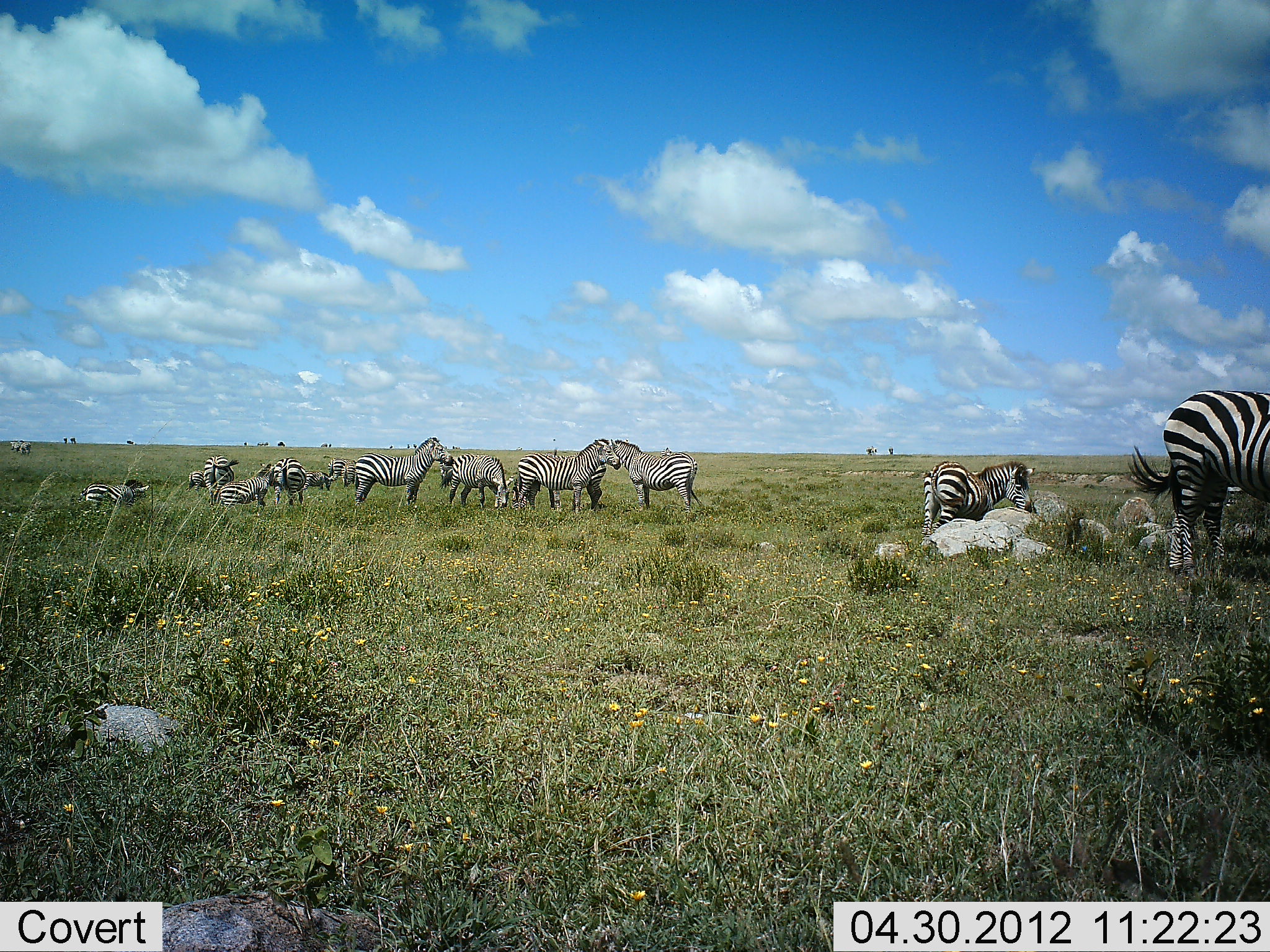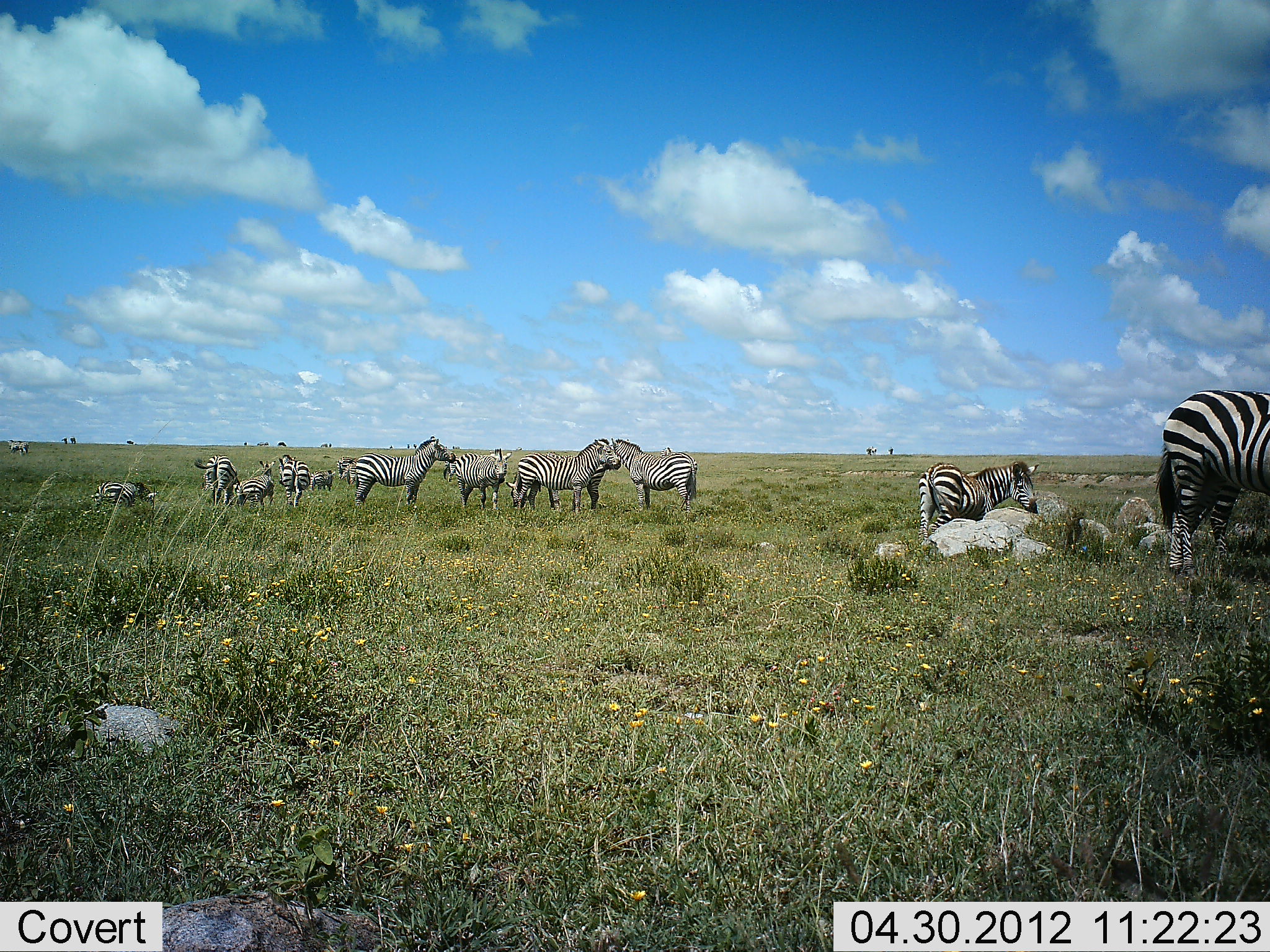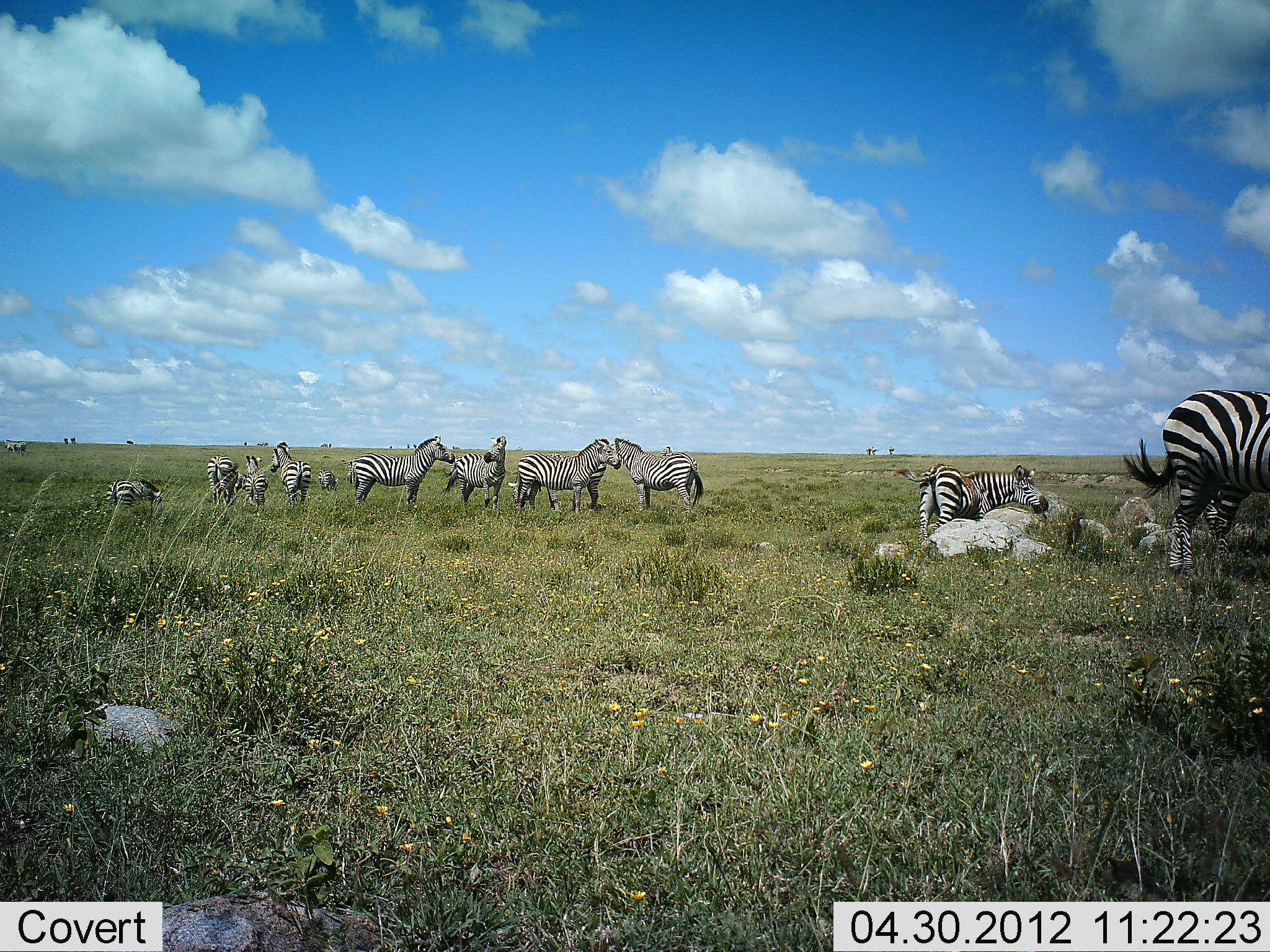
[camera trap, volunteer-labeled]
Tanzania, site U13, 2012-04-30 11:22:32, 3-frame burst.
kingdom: Animalia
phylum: Chordata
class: Mammalia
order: Perissodactyla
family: Equidae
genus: Equus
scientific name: Equus quagga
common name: plains zebra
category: zebra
Zebra (plains zebra) (Equus quagga), count 11-50. Behavior (volunteer vote fractions): standing 97%, resting 16%, moving 31%, interacting 22%. Young present (vote fraction): 3%. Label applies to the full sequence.